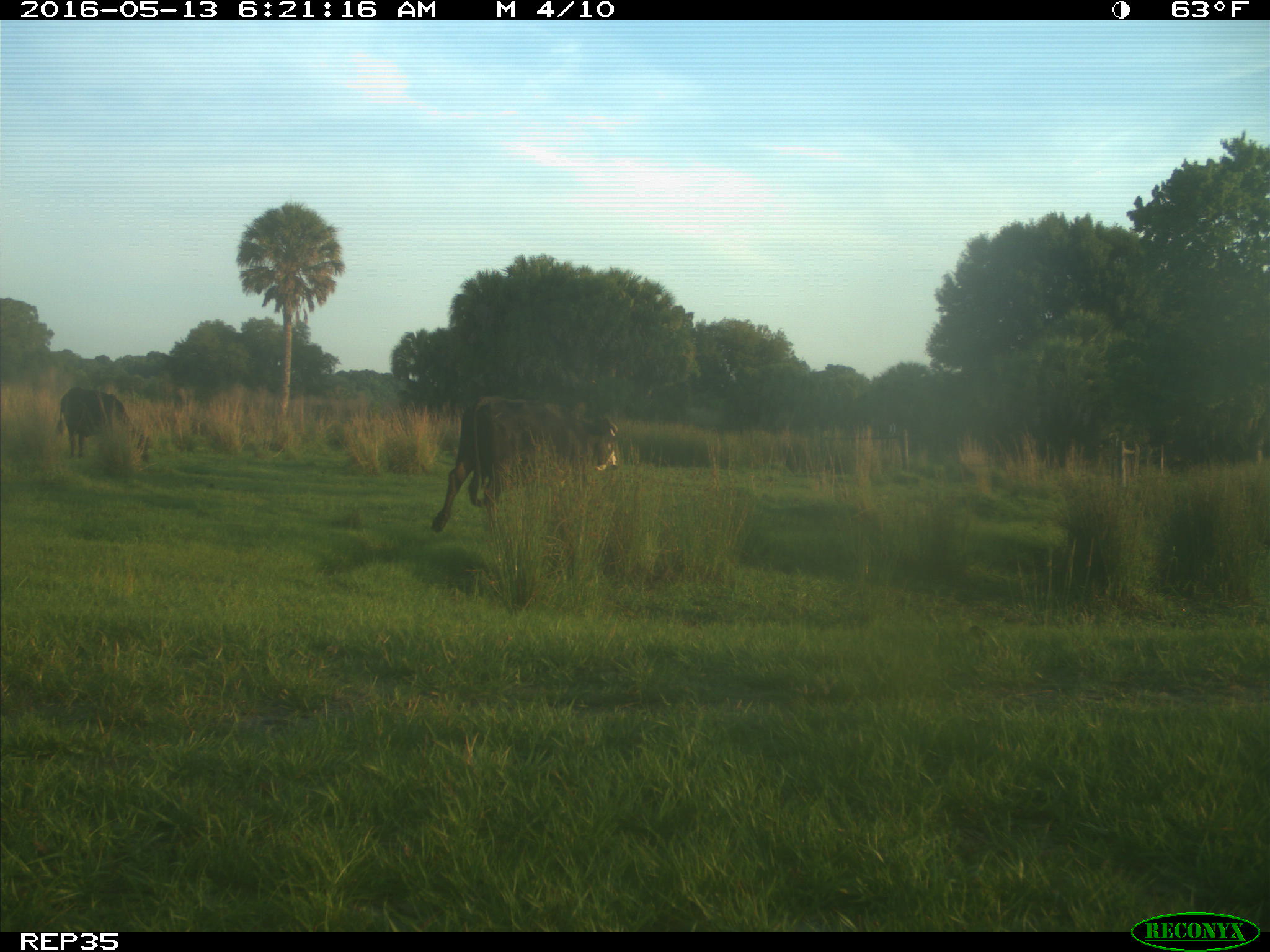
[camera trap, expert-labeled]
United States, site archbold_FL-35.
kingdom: Animalia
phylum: Chordata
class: Mammalia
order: Artiodactyla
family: Bovidae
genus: Bos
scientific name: Bos taurus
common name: domestic cow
Bos taurus (domestic cow).